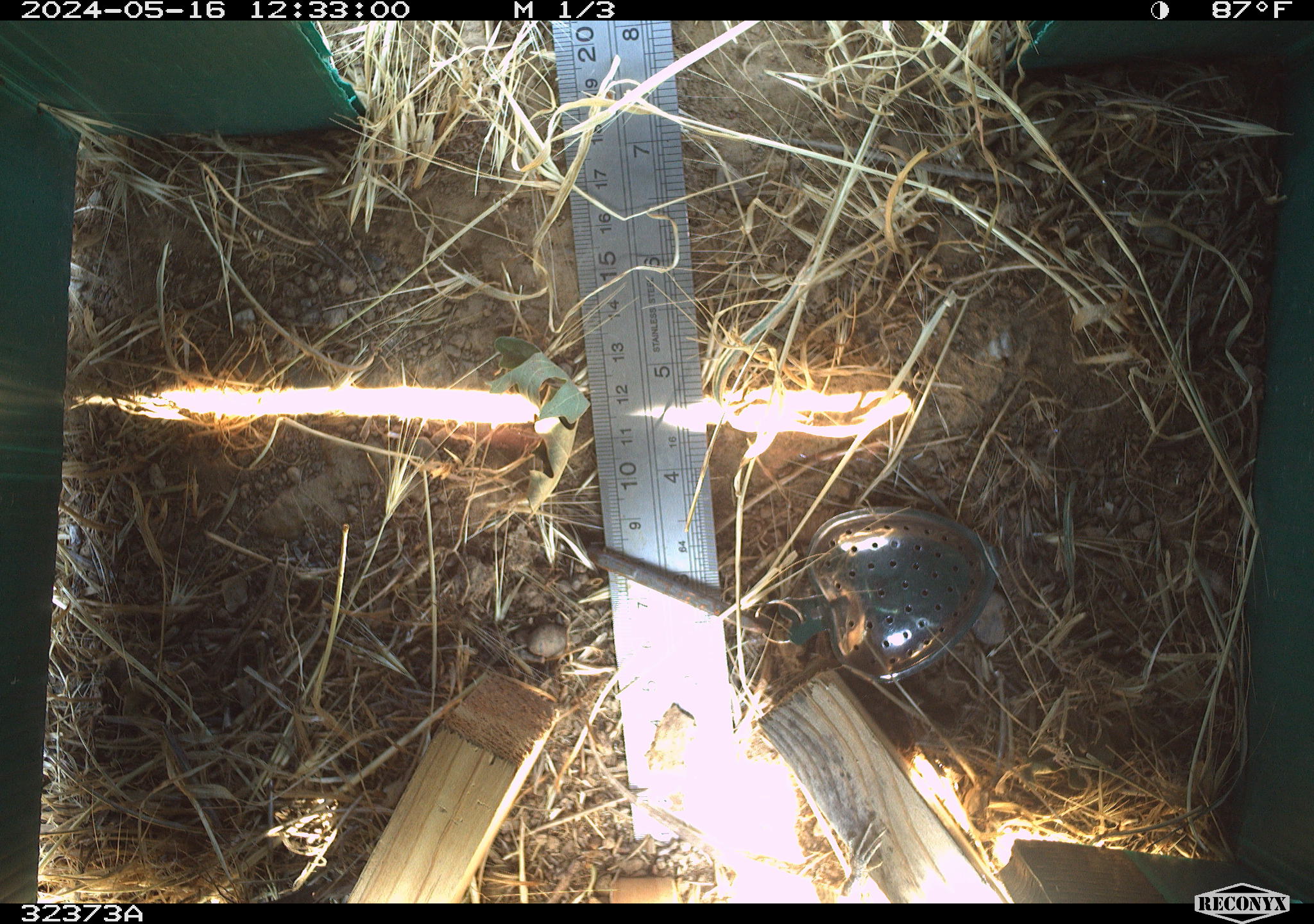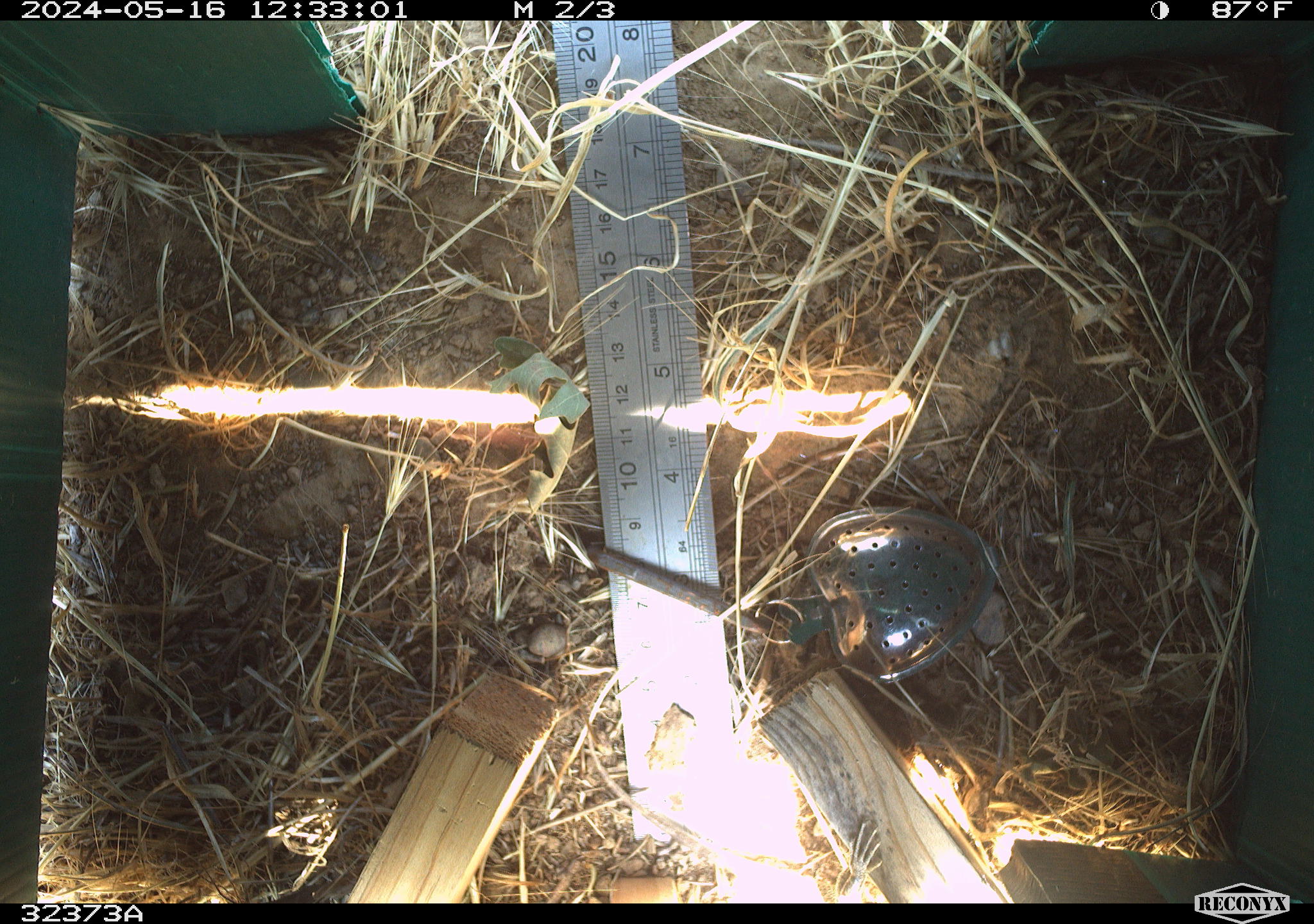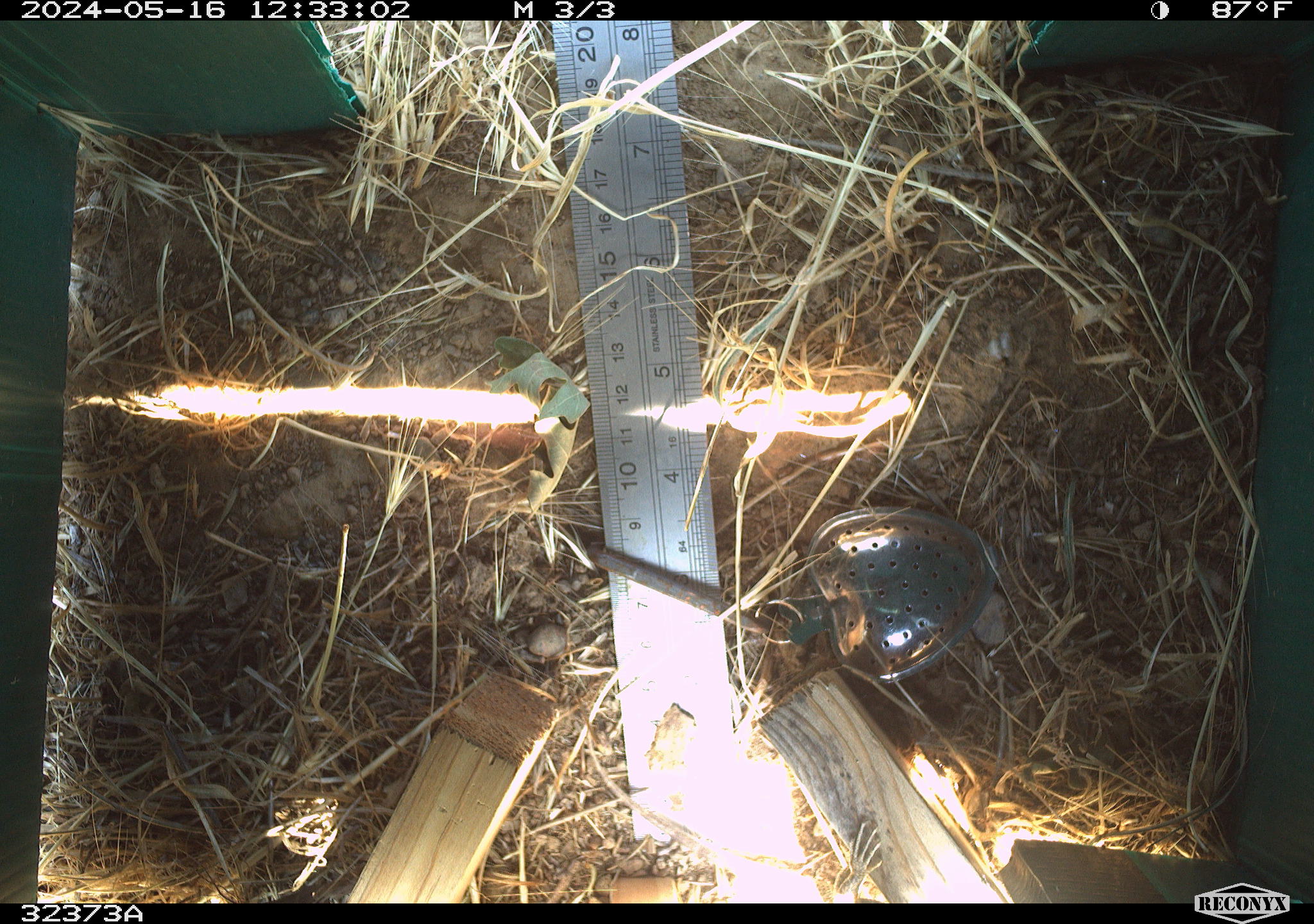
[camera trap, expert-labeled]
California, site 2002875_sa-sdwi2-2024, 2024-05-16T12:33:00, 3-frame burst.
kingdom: Animalia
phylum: Chordata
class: Reptilia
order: Squamata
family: Phrynosomatidae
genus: Sceloporus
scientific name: Sceloporus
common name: spiny lizards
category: sceloporus species